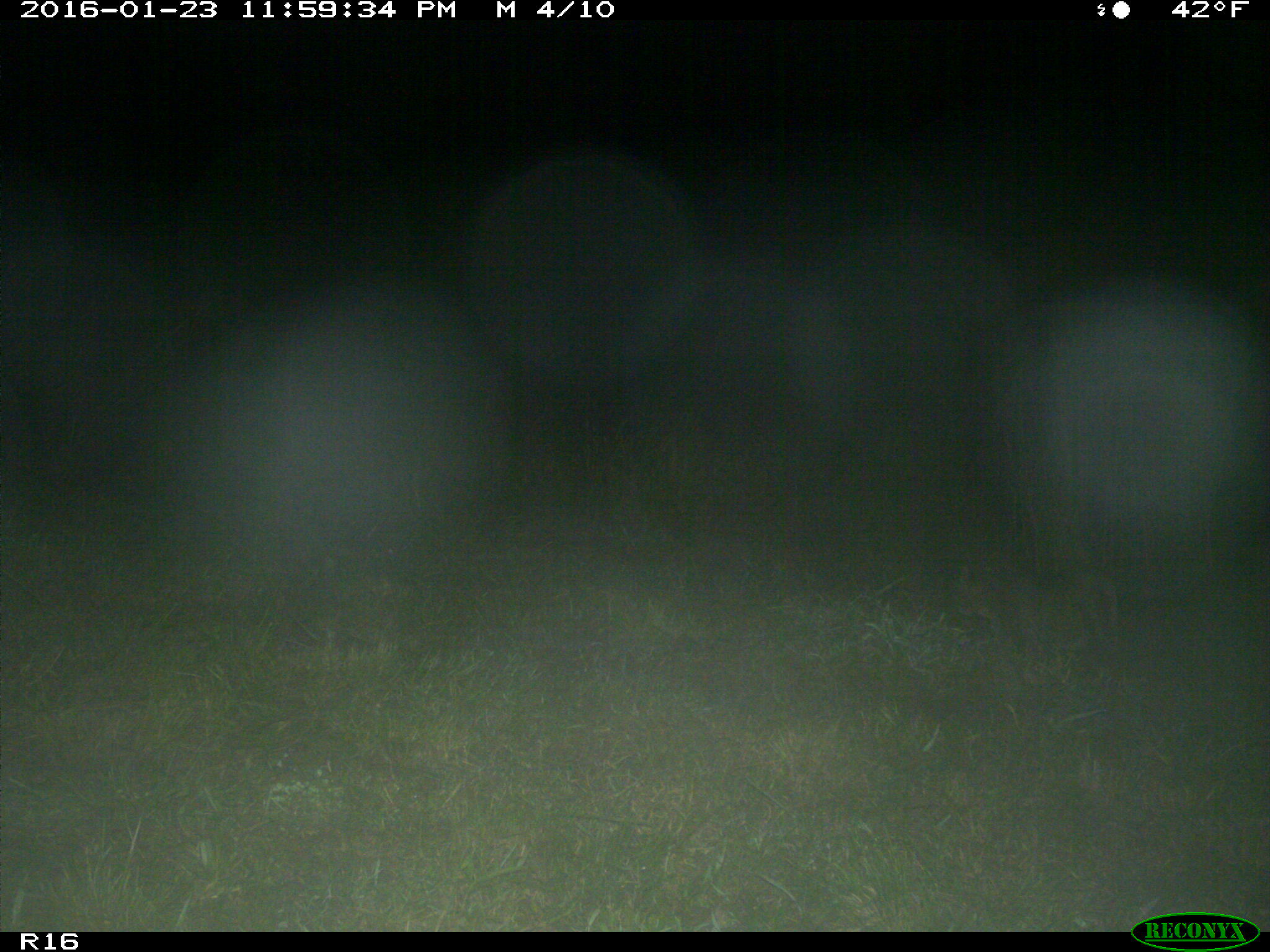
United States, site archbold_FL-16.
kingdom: Animalia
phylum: Chordata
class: Mammalia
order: Carnivora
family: Felidae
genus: Lynx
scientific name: Lynx rufus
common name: bobcat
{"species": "Lynx rufus (bobcat)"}